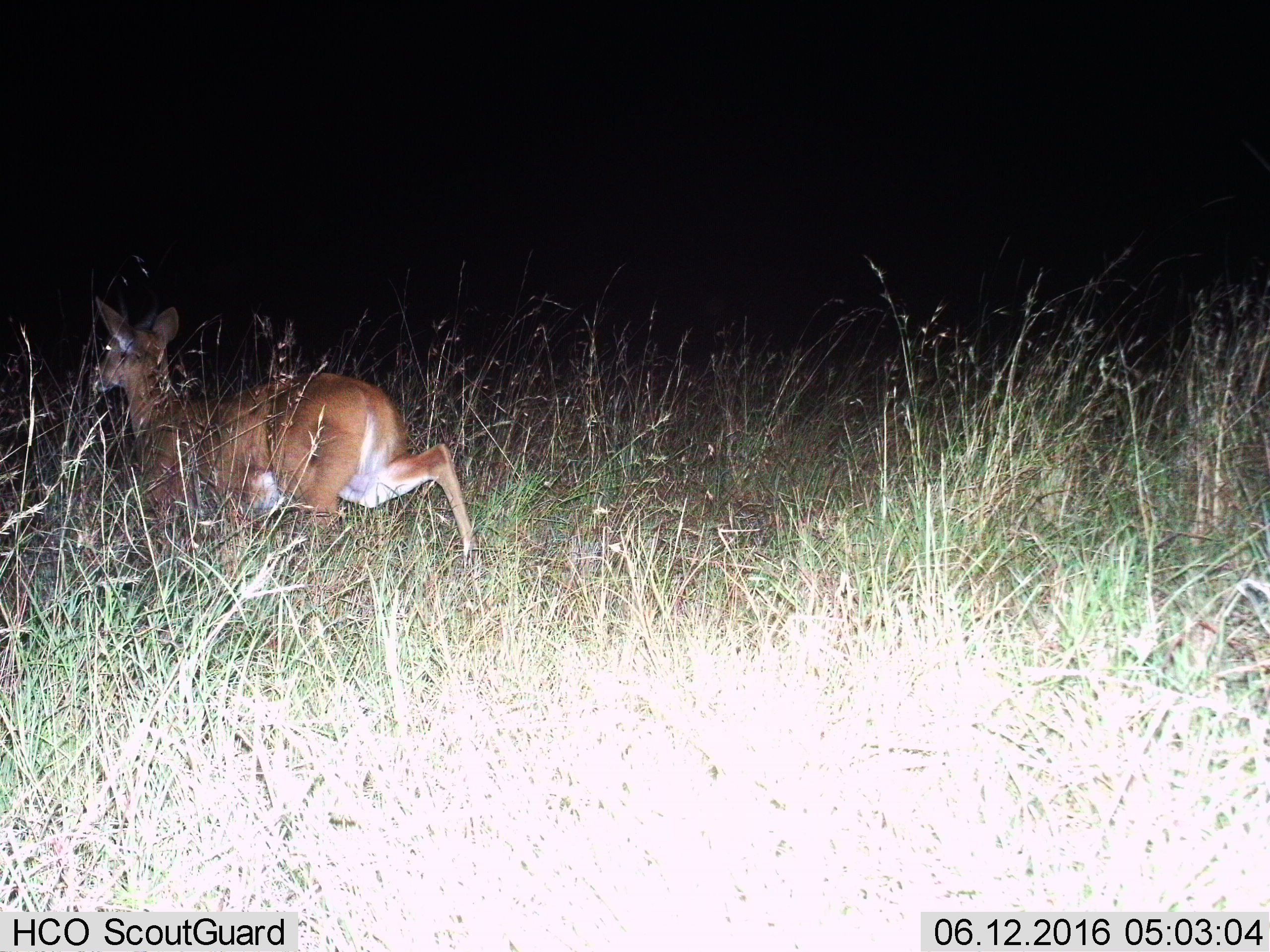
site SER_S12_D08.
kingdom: Animalia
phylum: Chordata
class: Mammalia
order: Artiodactyla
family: Bovidae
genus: Redunca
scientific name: Redunca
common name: reedbuck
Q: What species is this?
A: Reedbuck (Redunca).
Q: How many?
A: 1.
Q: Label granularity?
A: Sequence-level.